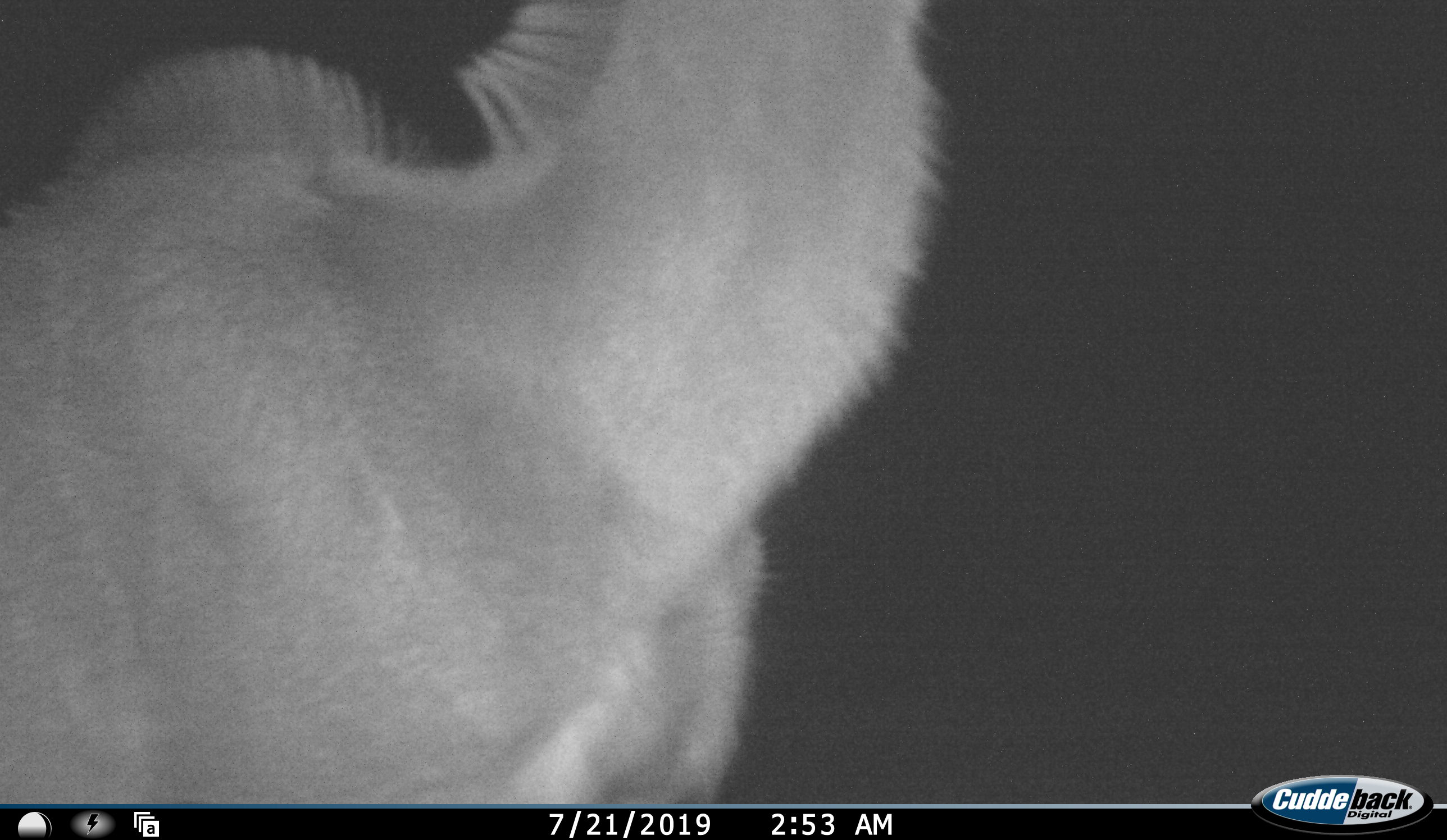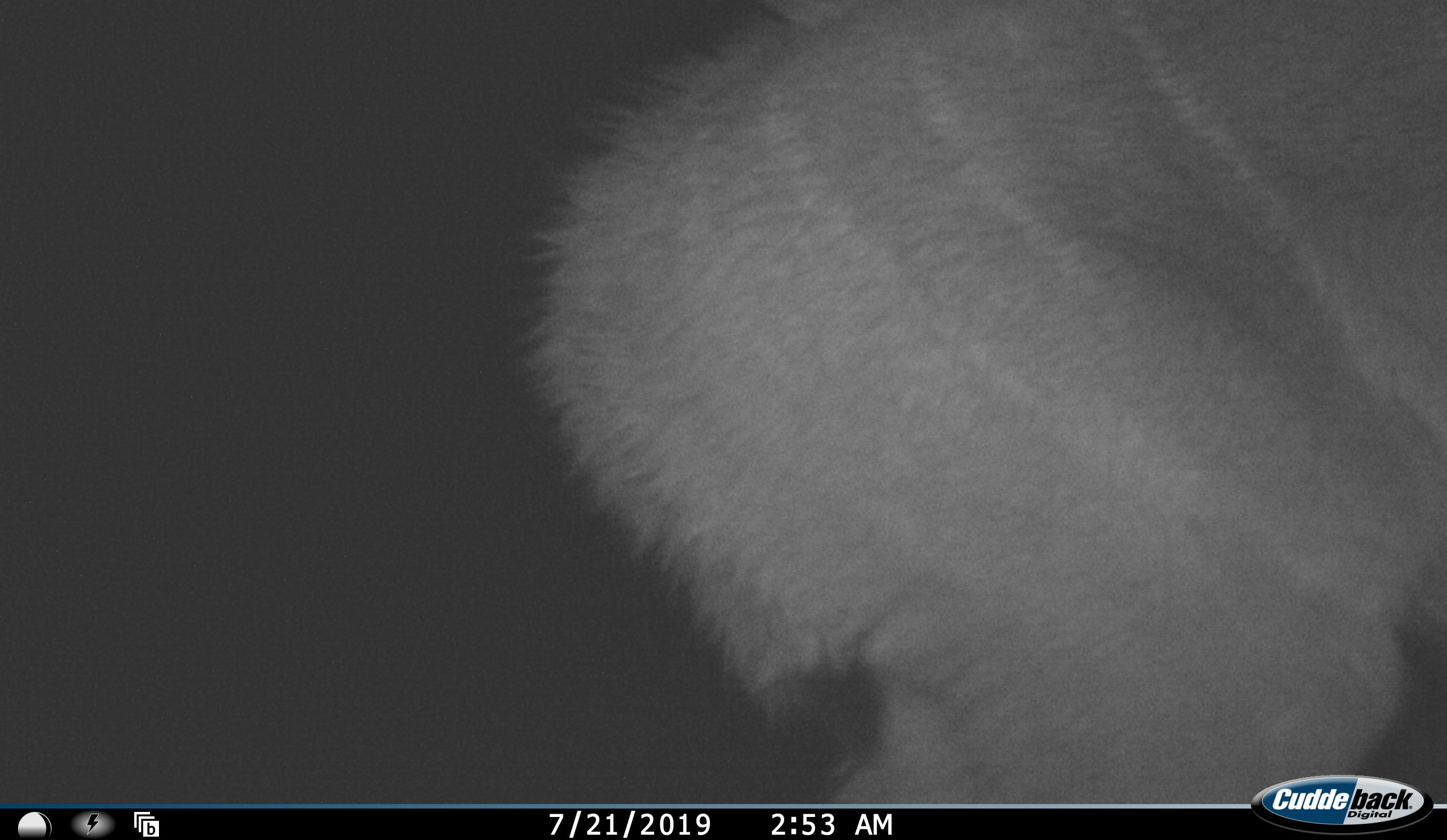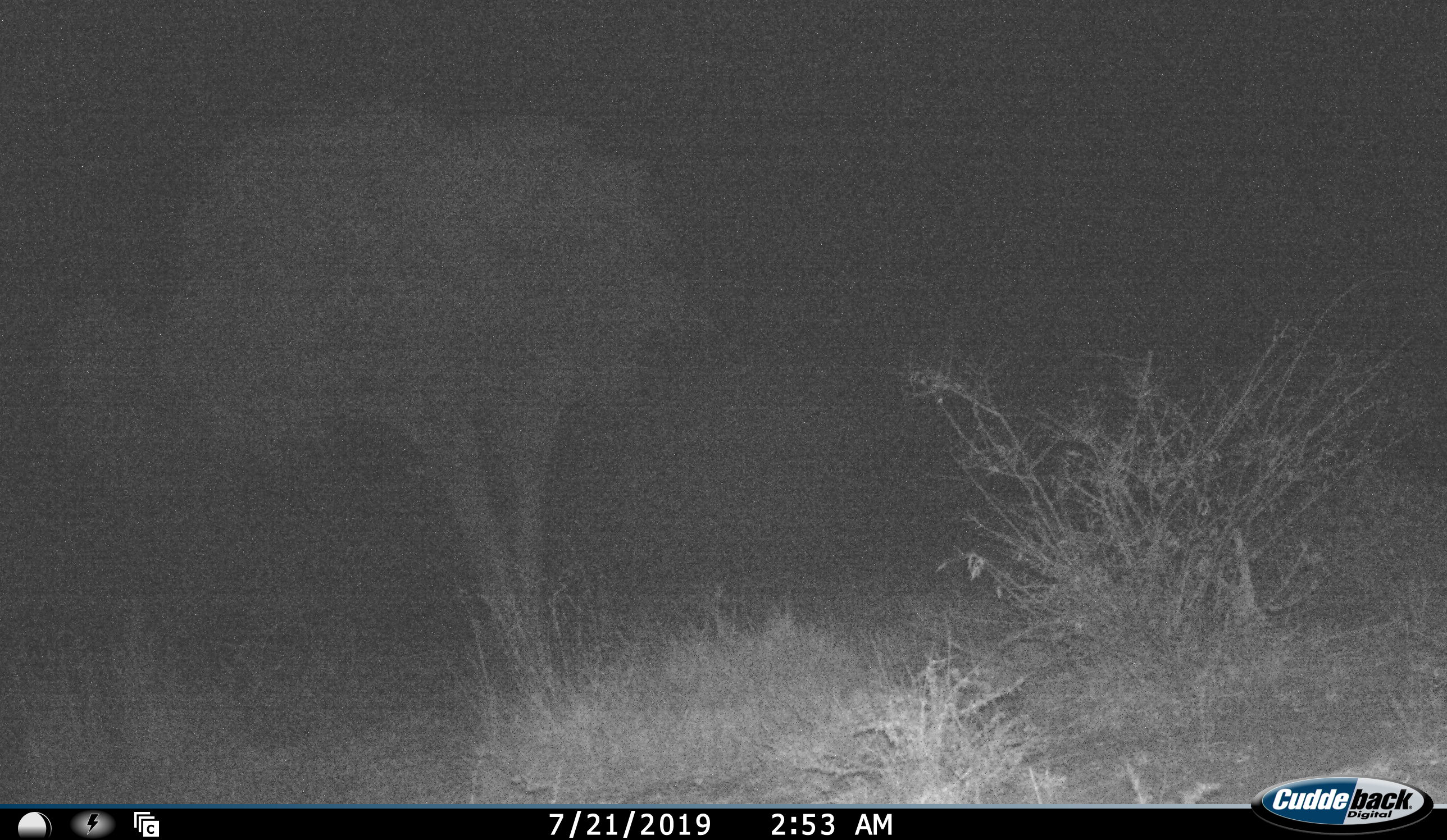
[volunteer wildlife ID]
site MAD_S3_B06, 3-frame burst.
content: unidentified animal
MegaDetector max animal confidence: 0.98